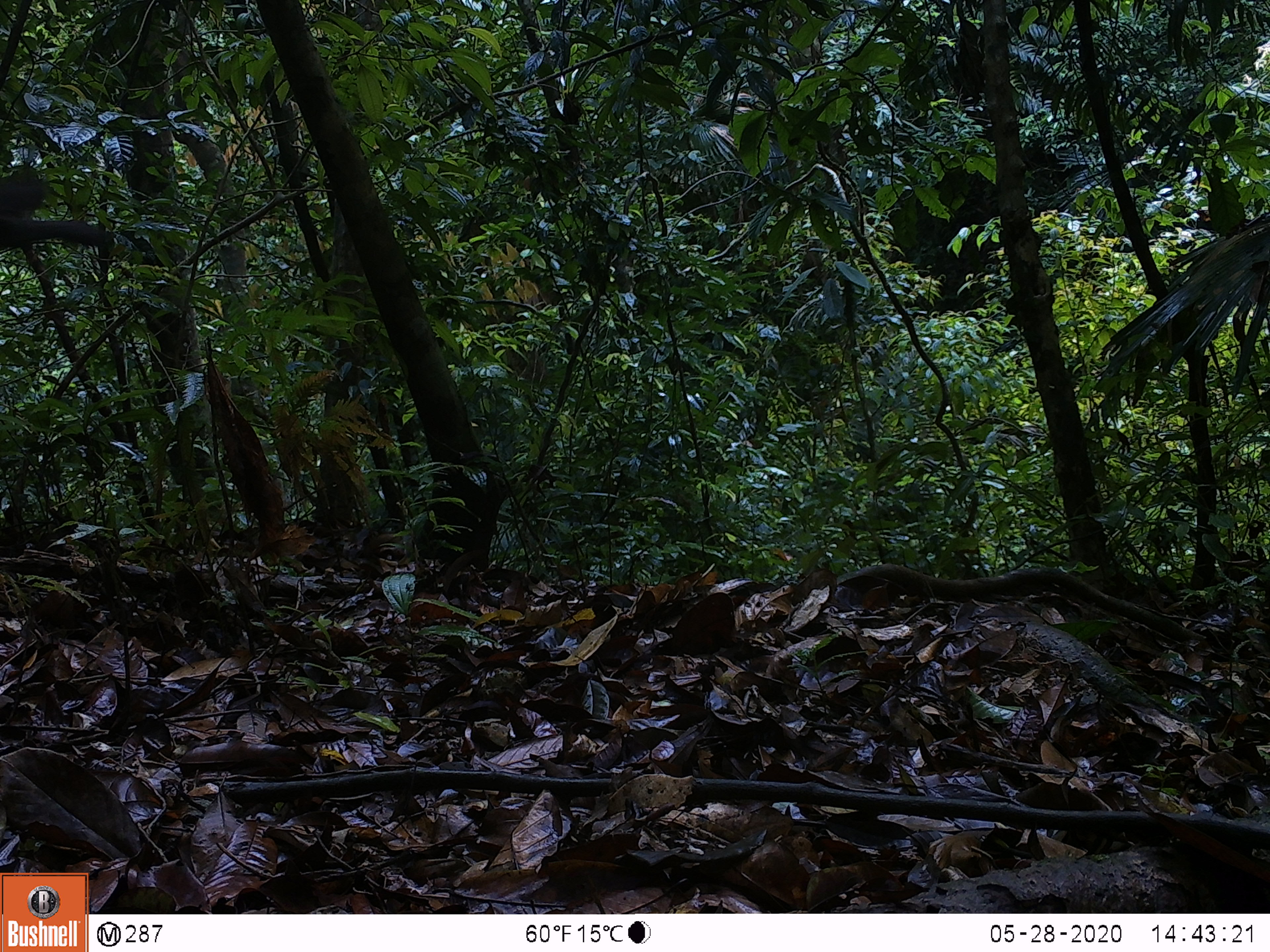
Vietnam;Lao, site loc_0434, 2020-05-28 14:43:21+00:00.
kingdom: Animalia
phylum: Chordata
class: Aves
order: Galliformes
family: Phasianidae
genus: Lophura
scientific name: Lophura nycthemera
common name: silver pheasant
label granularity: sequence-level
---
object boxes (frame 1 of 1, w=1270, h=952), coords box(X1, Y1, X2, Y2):
silver pheasant: box(0, 170, 115, 249)